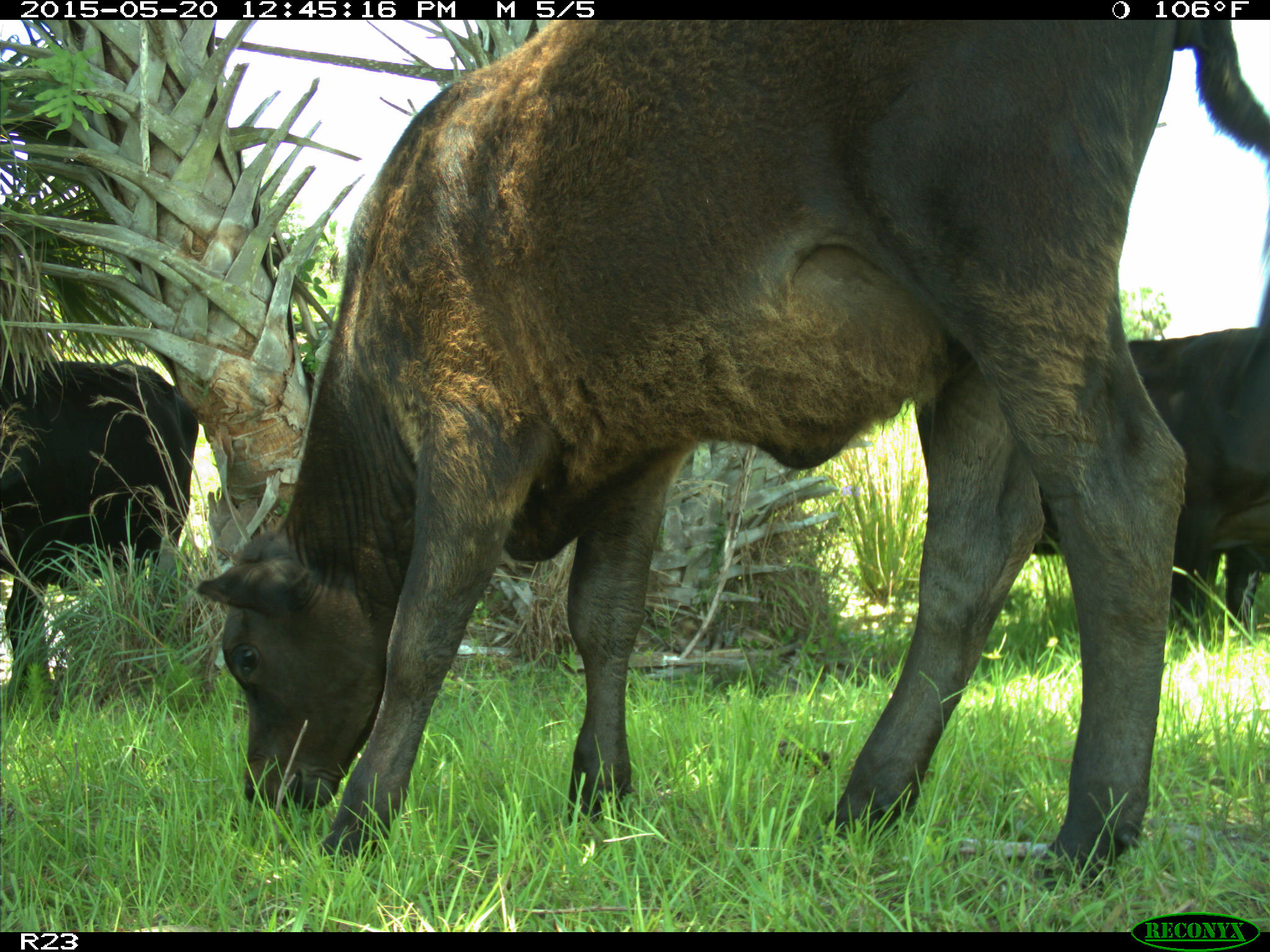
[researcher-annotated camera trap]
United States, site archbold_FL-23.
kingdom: Animalia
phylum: Chordata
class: Mammalia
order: Artiodactyla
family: Bovidae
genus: Bos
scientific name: Bos taurus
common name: domestic cow